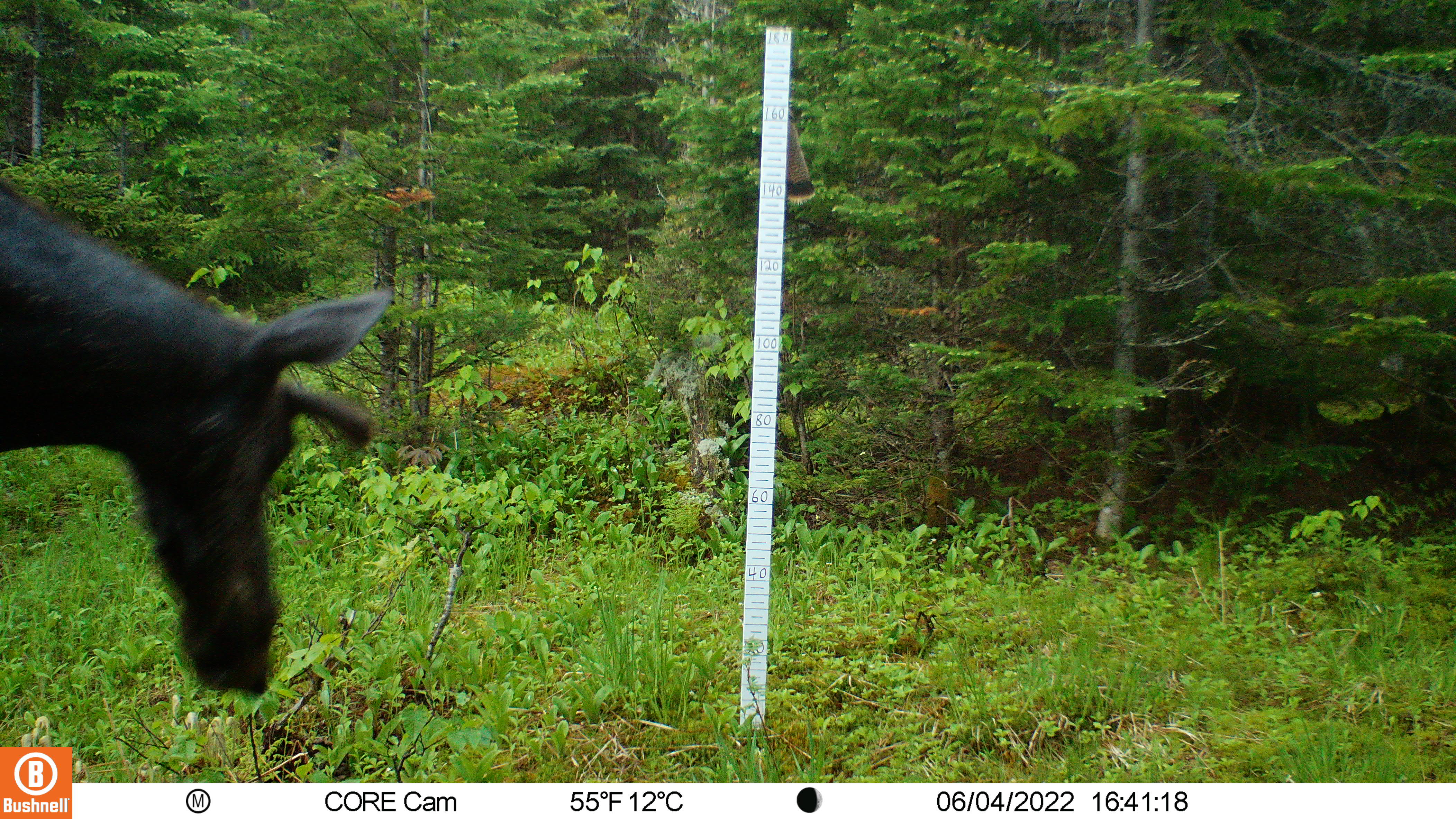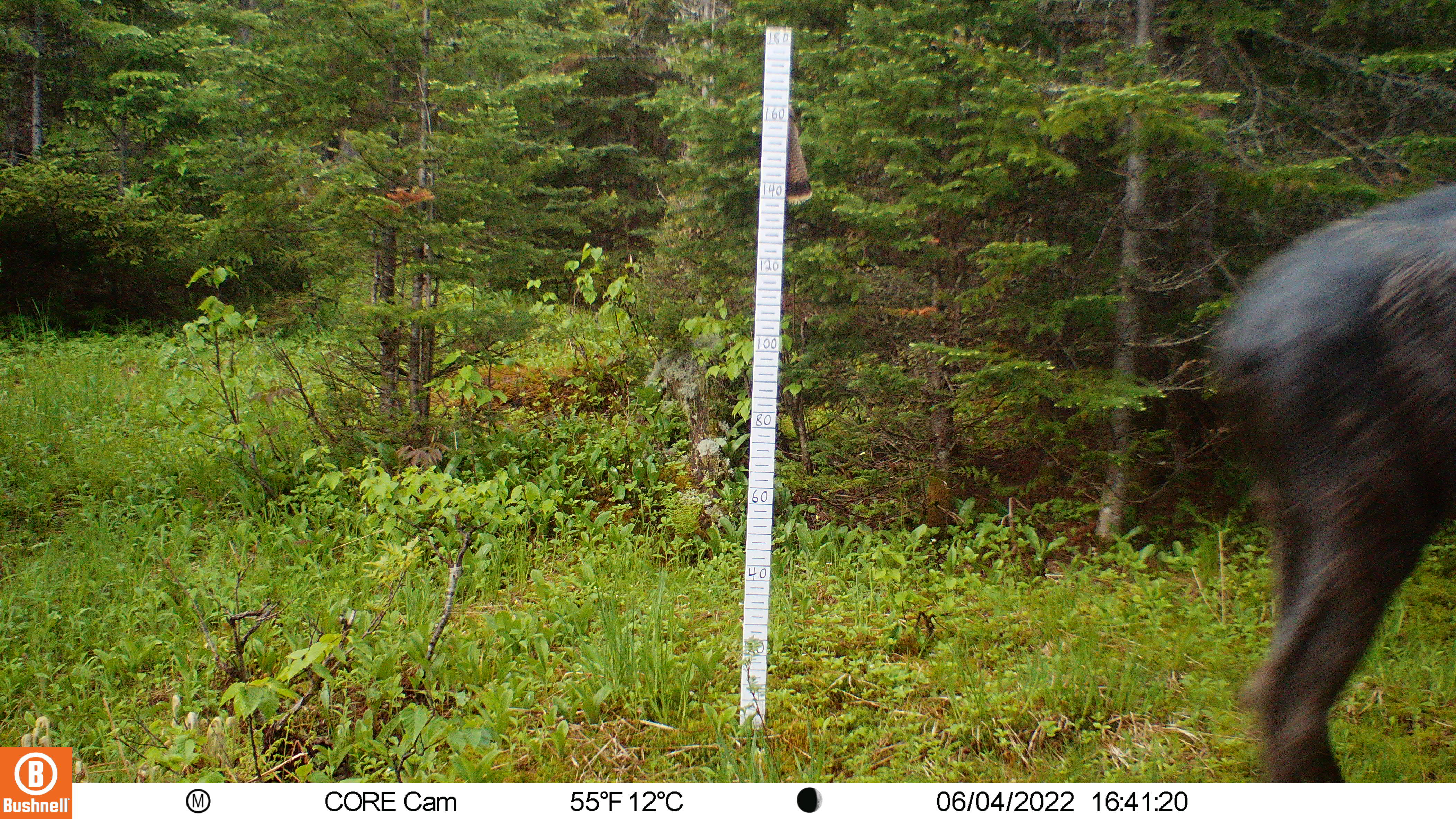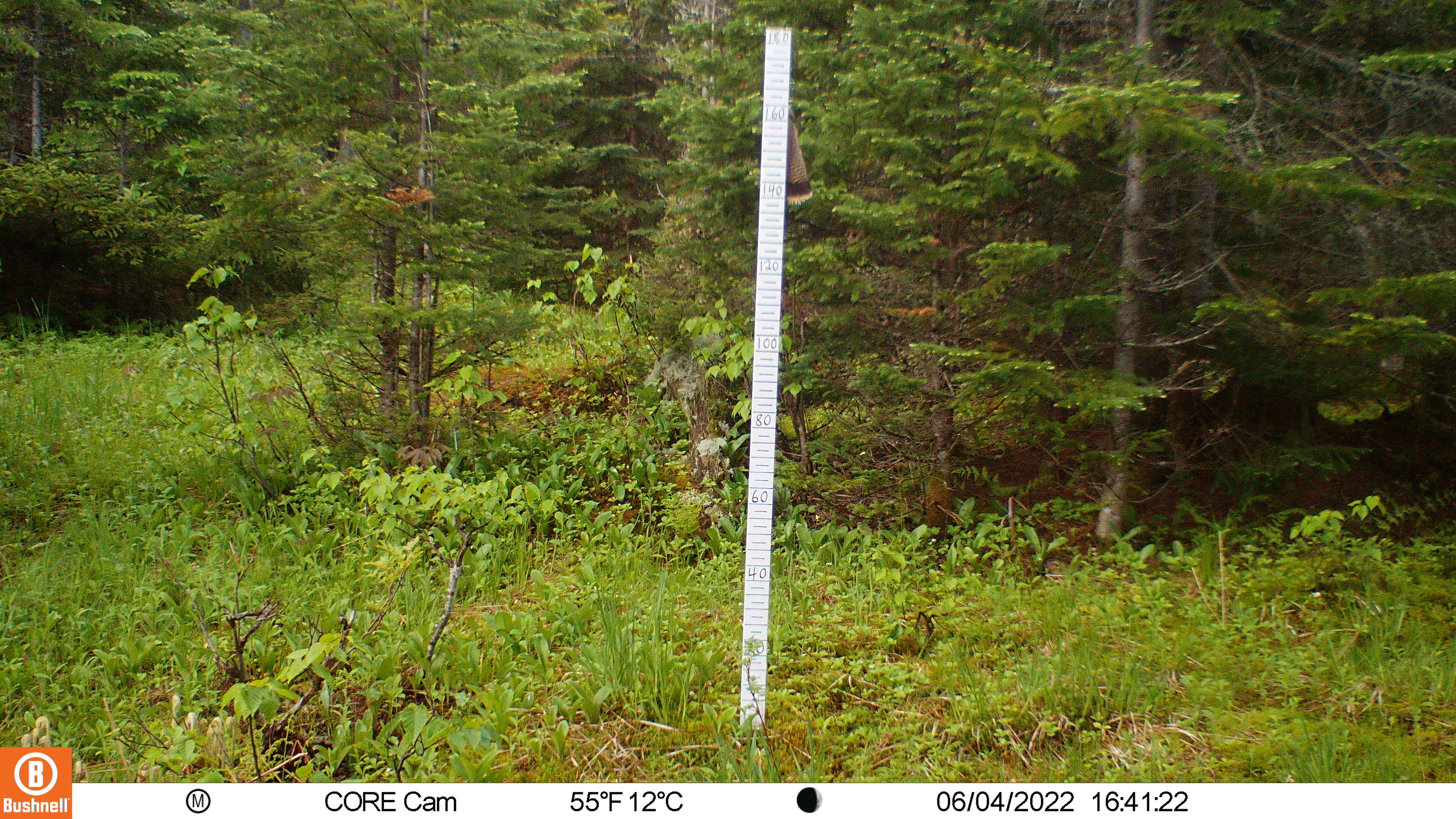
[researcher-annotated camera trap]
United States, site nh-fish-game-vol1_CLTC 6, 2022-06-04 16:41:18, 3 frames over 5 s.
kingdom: Animalia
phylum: Chordata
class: Mammalia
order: Artiodactyla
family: Cervidae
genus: Alces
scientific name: Alces alces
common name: moose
Moose (Alces alces).